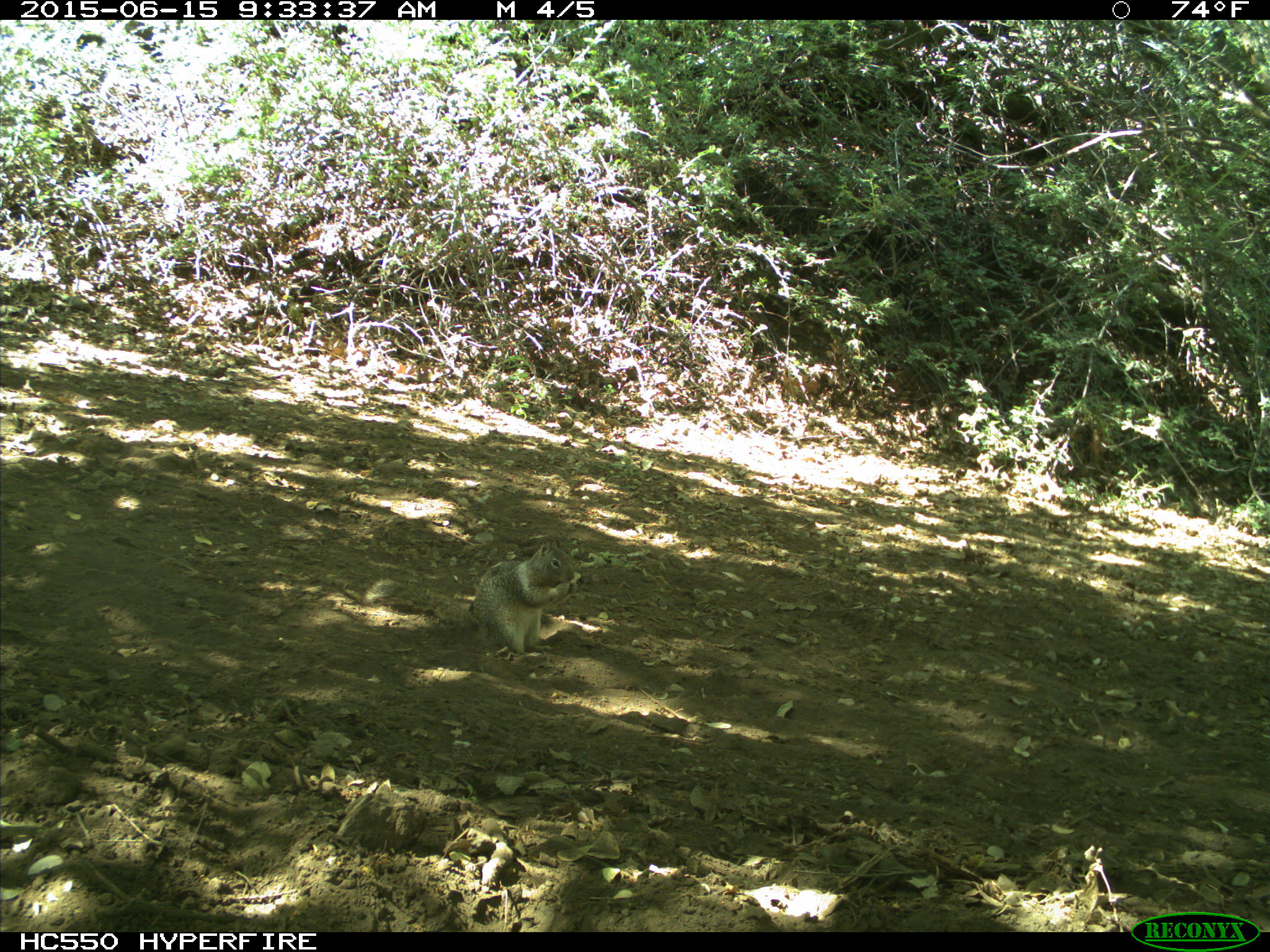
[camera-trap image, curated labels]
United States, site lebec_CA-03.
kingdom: Animalia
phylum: Chordata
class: Mammalia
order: Rodentia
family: Sciuridae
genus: Otospermophilus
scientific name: Otospermophilus beecheyi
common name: california ground squirrel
Otospermophilus beecheyi (california ground squirrel).